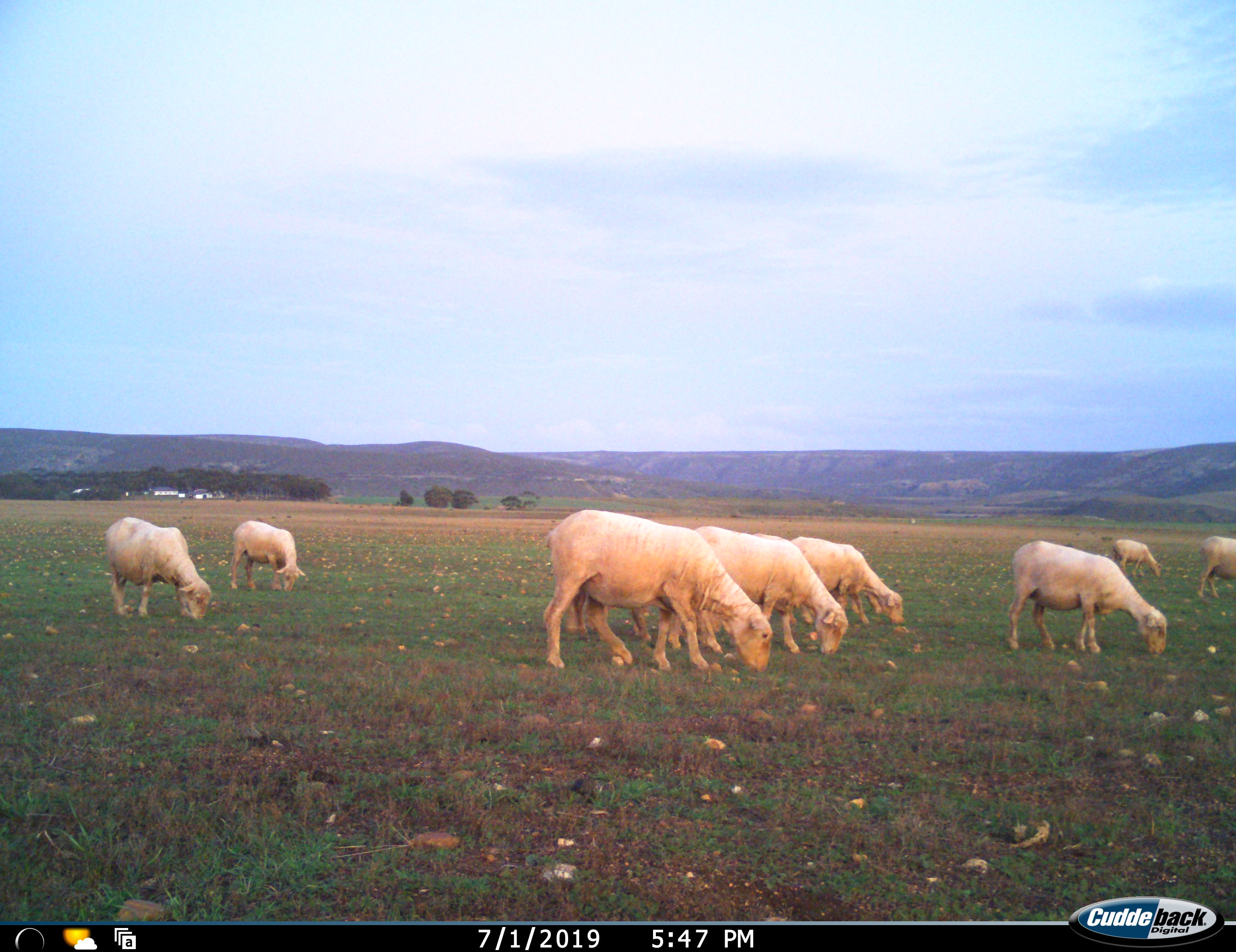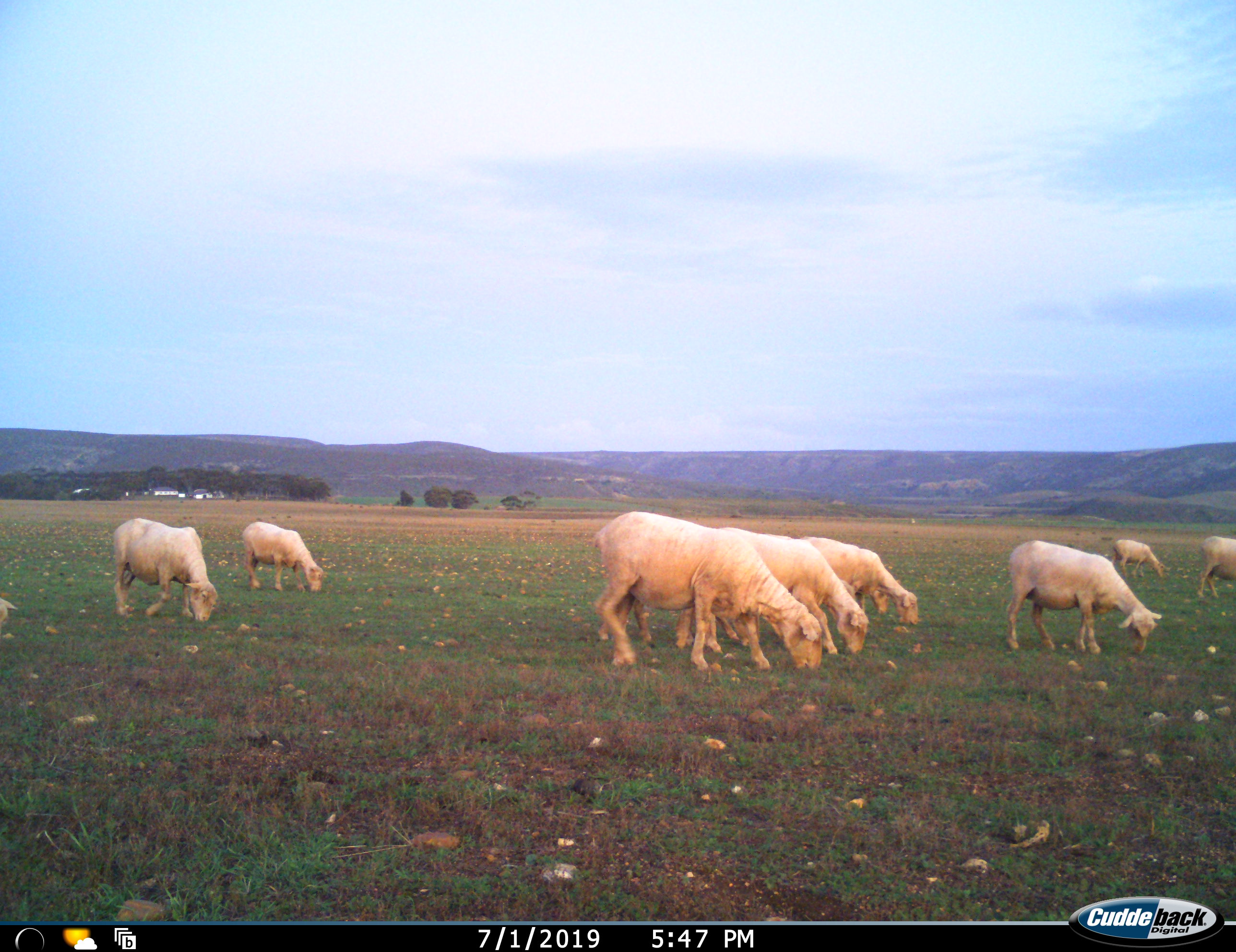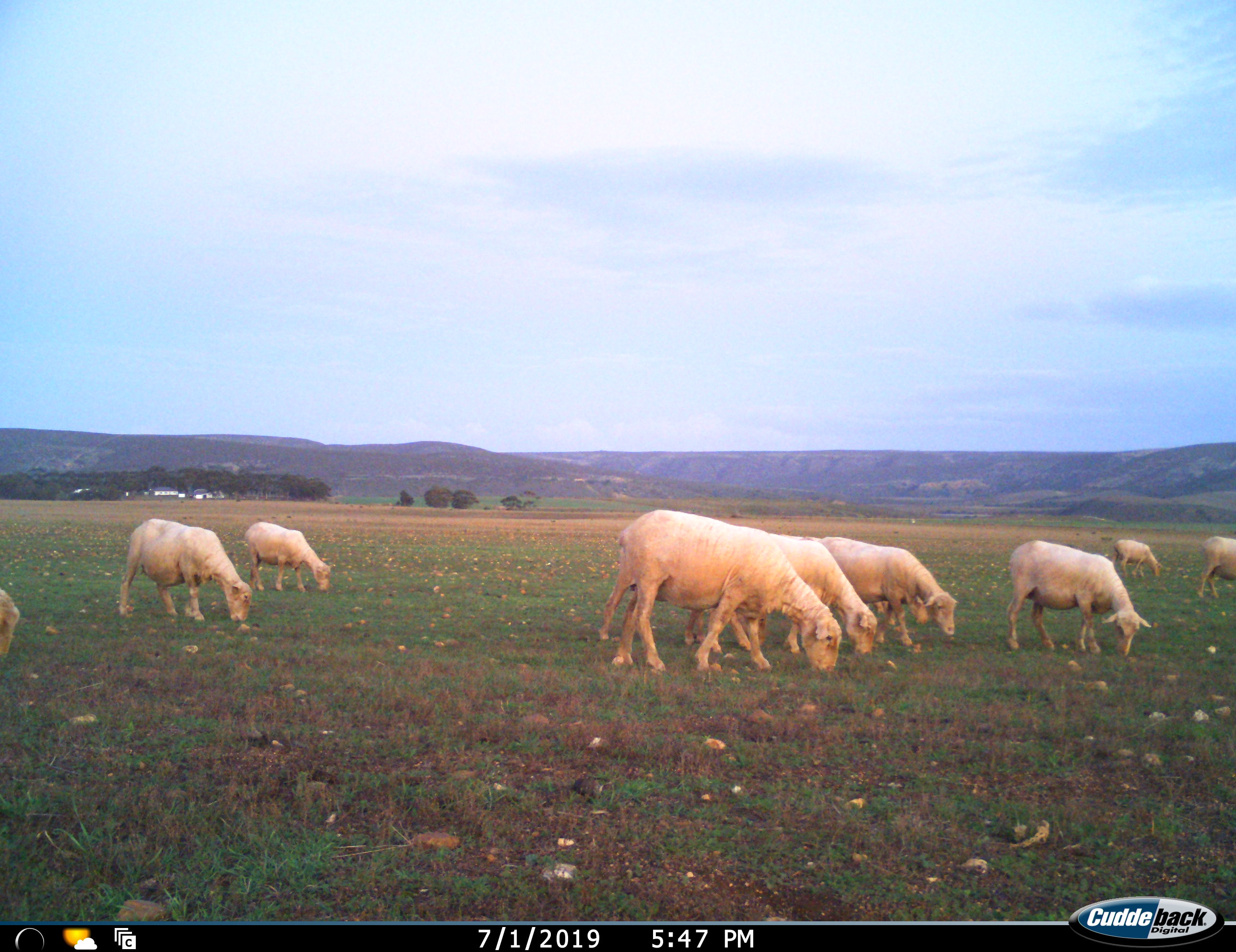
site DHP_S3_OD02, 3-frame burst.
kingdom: Animalia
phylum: Chordata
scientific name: Vertebrata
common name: domestic animal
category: domesticanimal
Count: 10.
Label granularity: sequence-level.